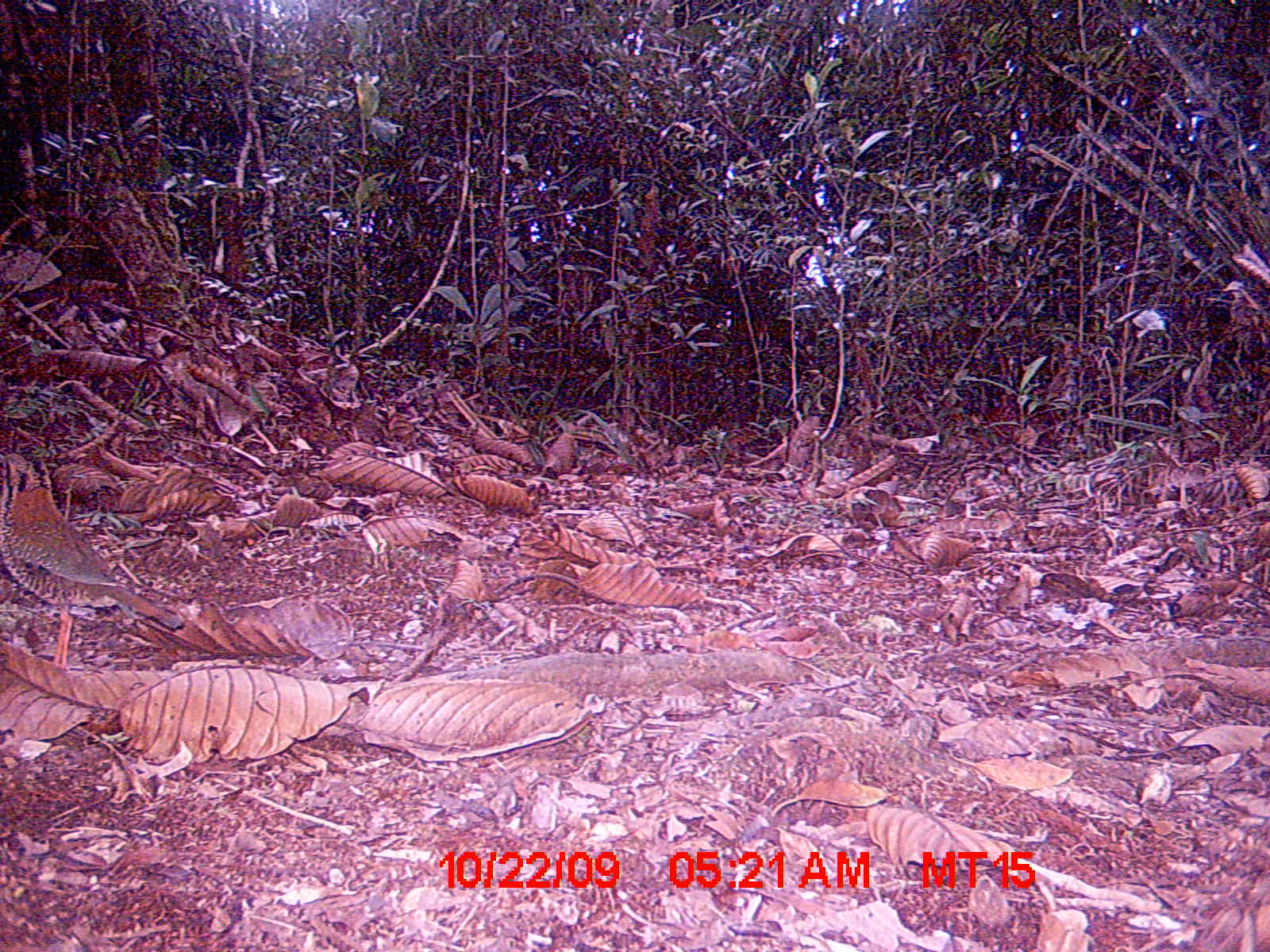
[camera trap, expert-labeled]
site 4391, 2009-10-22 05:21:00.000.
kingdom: Animalia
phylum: Chordata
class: Aves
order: Coraciiformes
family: Brachypteraciidae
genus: Brachypteracias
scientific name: Brachypteracias squamiger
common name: scaly ground-roller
Brachypteracias squamiger (scaly ground-roller), count 1.